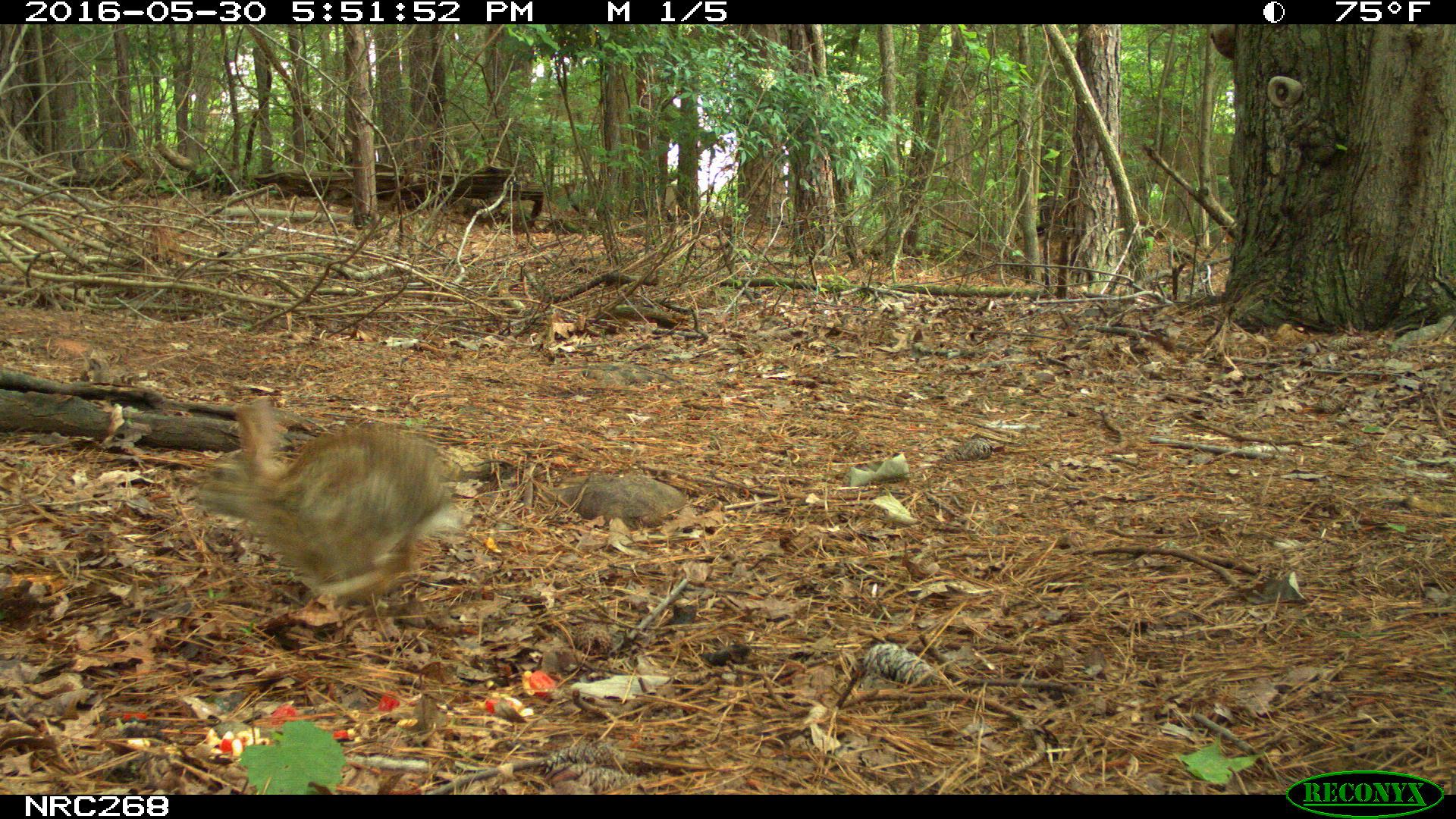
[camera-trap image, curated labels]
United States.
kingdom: Animalia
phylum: Chordata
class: Mammalia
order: Lagomorpha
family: Leporidae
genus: Sylvilagus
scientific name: Sylvilagus floridanus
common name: eastern cottontail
Eastern Cottontail (Sylvilagus floridanus).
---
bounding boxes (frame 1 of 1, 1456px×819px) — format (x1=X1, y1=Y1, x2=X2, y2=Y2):
Eastern Cottontail: (x1=186, y1=400, x2=457, y2=622)